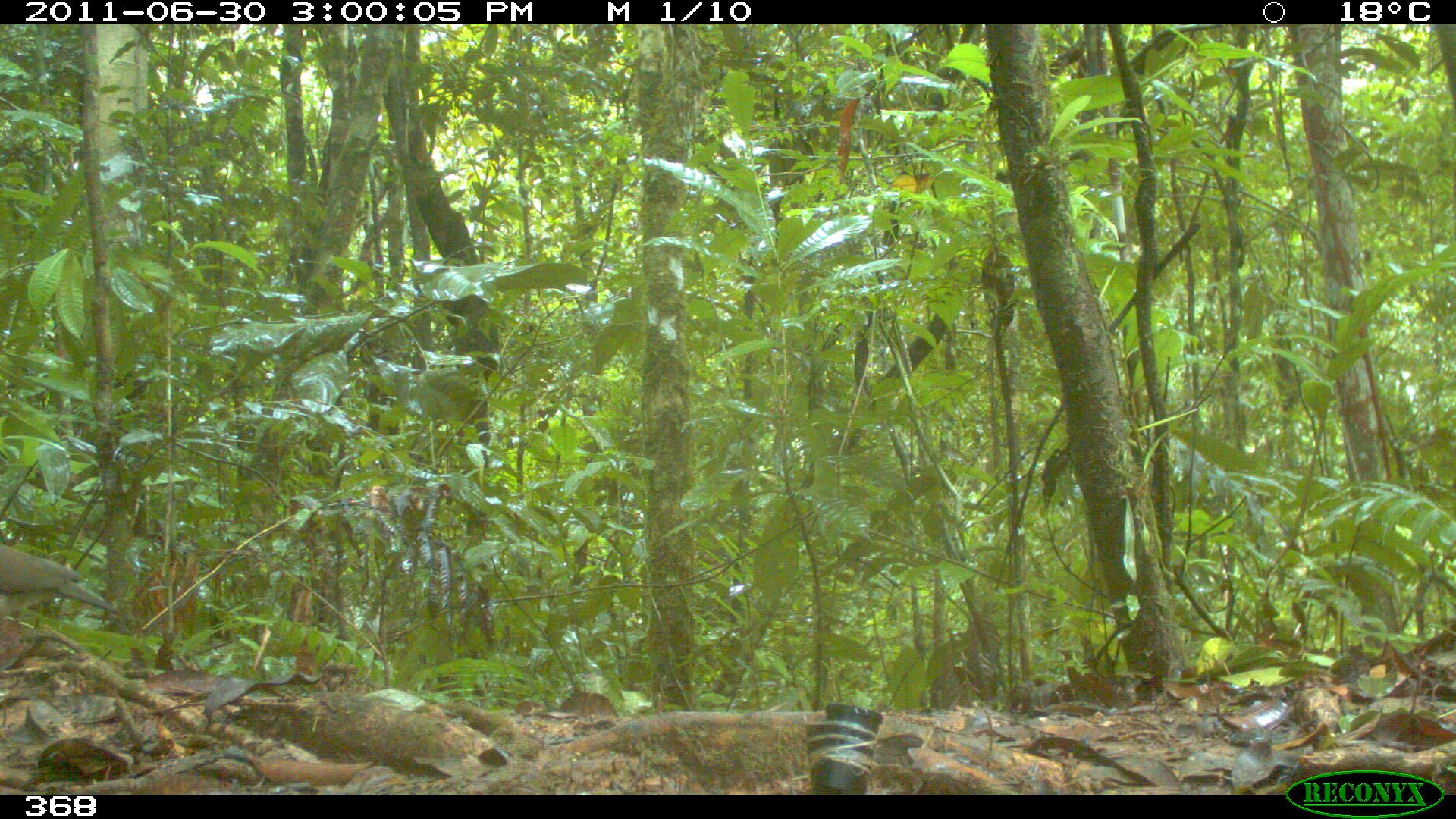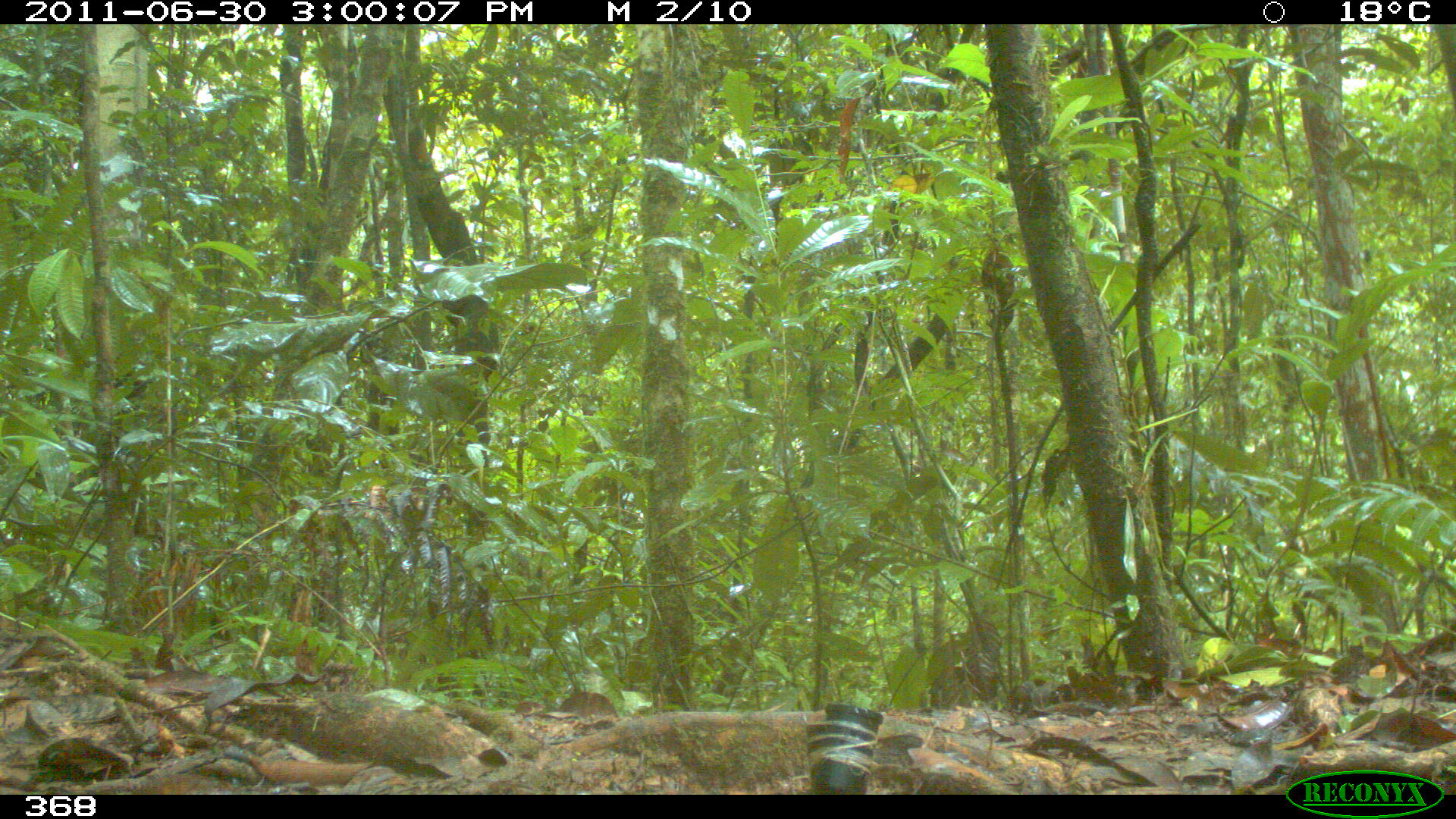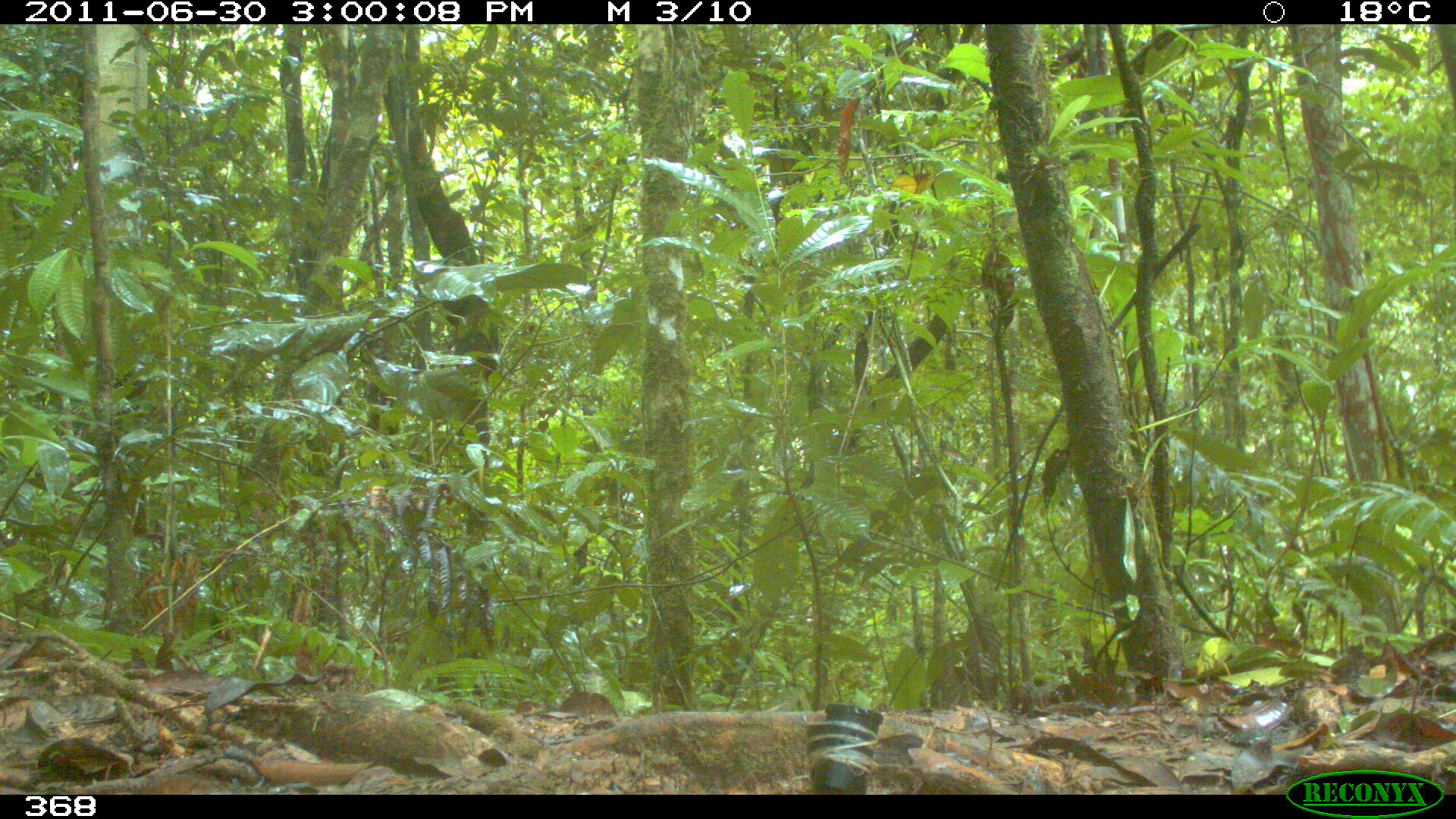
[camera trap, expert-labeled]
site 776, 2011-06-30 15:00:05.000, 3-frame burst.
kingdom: Animalia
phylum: Chordata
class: Aves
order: Columbiformes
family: Columbidae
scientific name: Columbidae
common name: dove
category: paloma